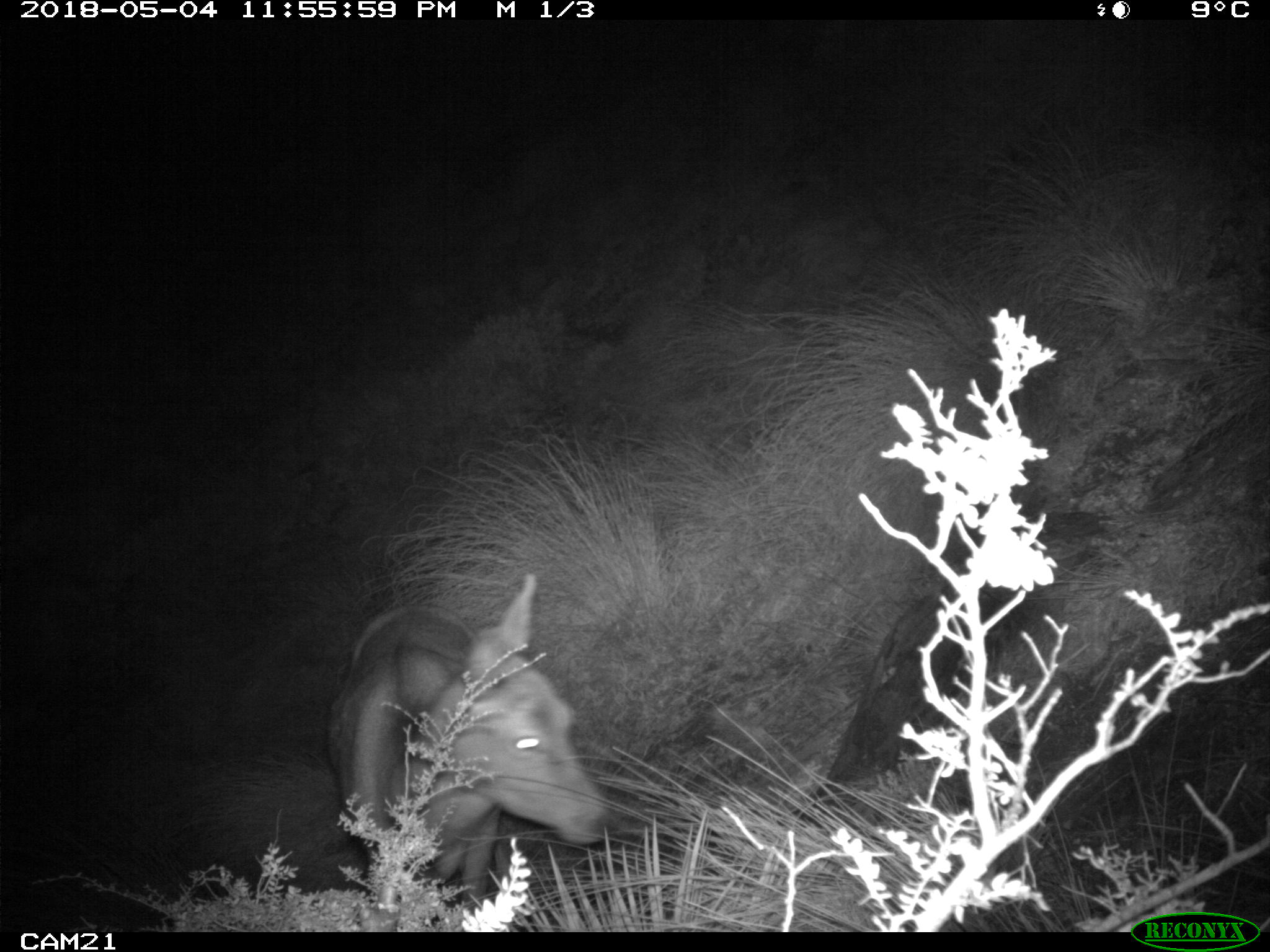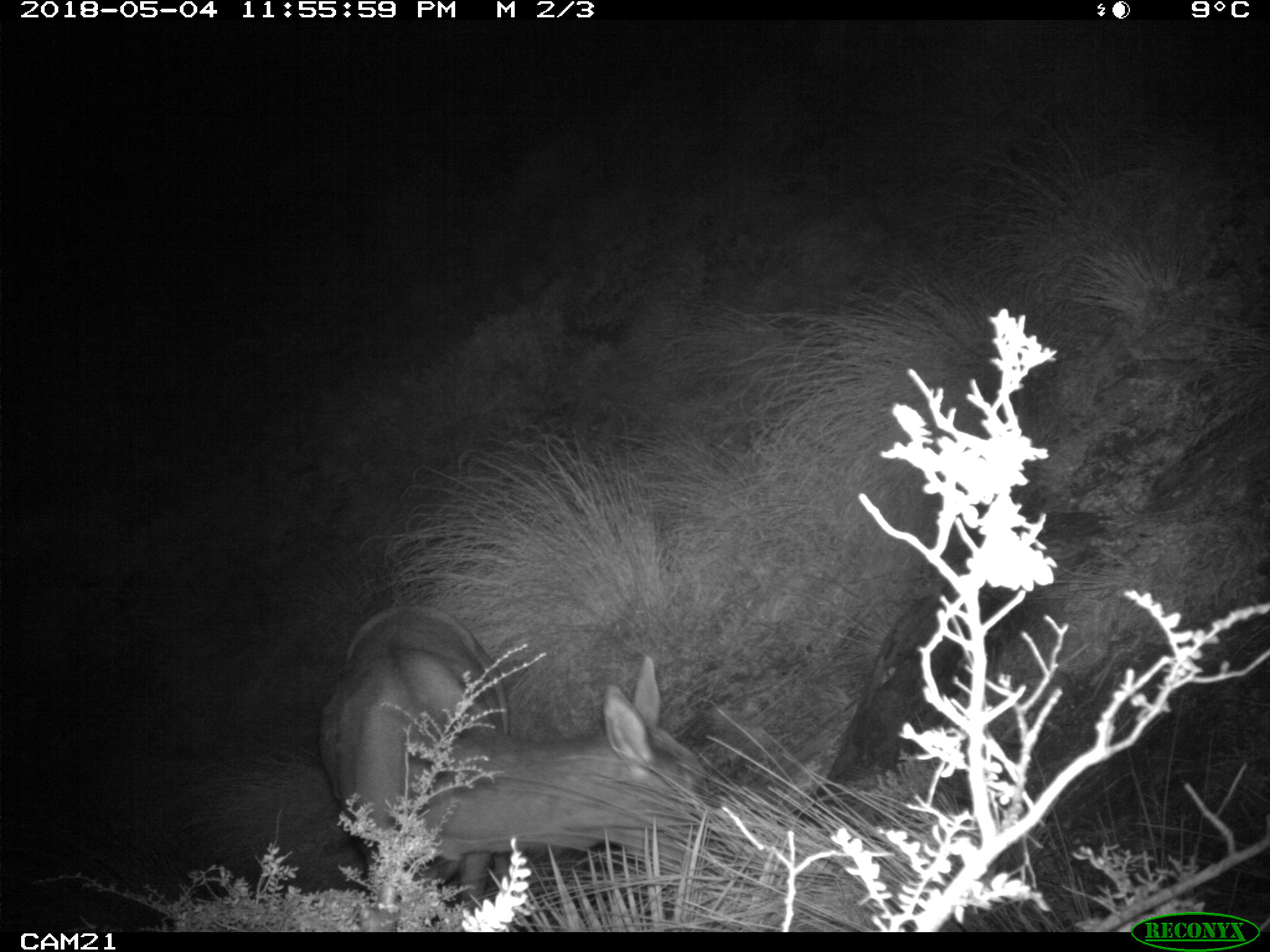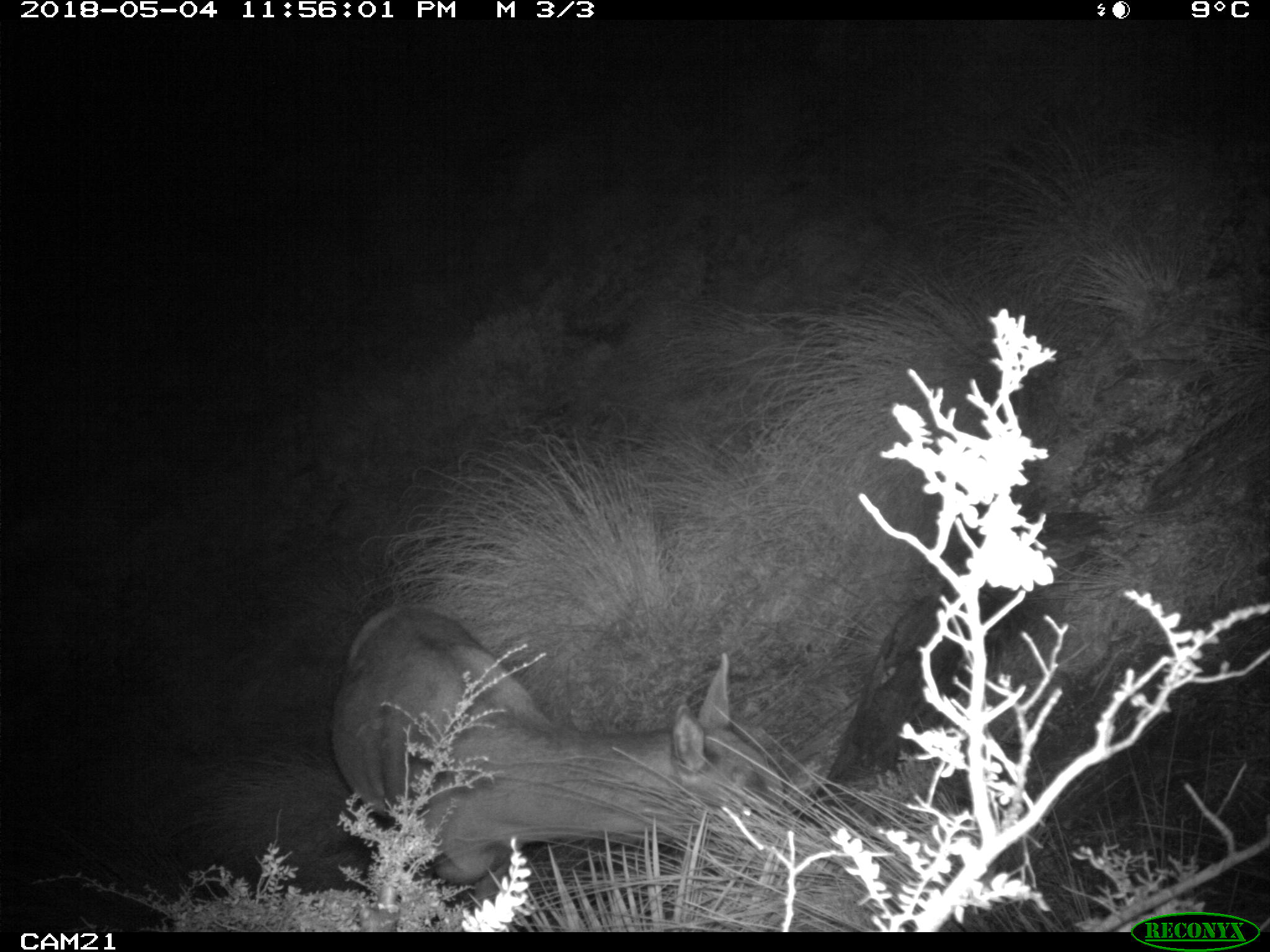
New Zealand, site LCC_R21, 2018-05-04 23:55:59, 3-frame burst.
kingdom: Animalia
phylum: Chordata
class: Mammalia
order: Artiodactyla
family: Cervidae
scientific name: Cervidae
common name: deer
Deer (Cervidae).